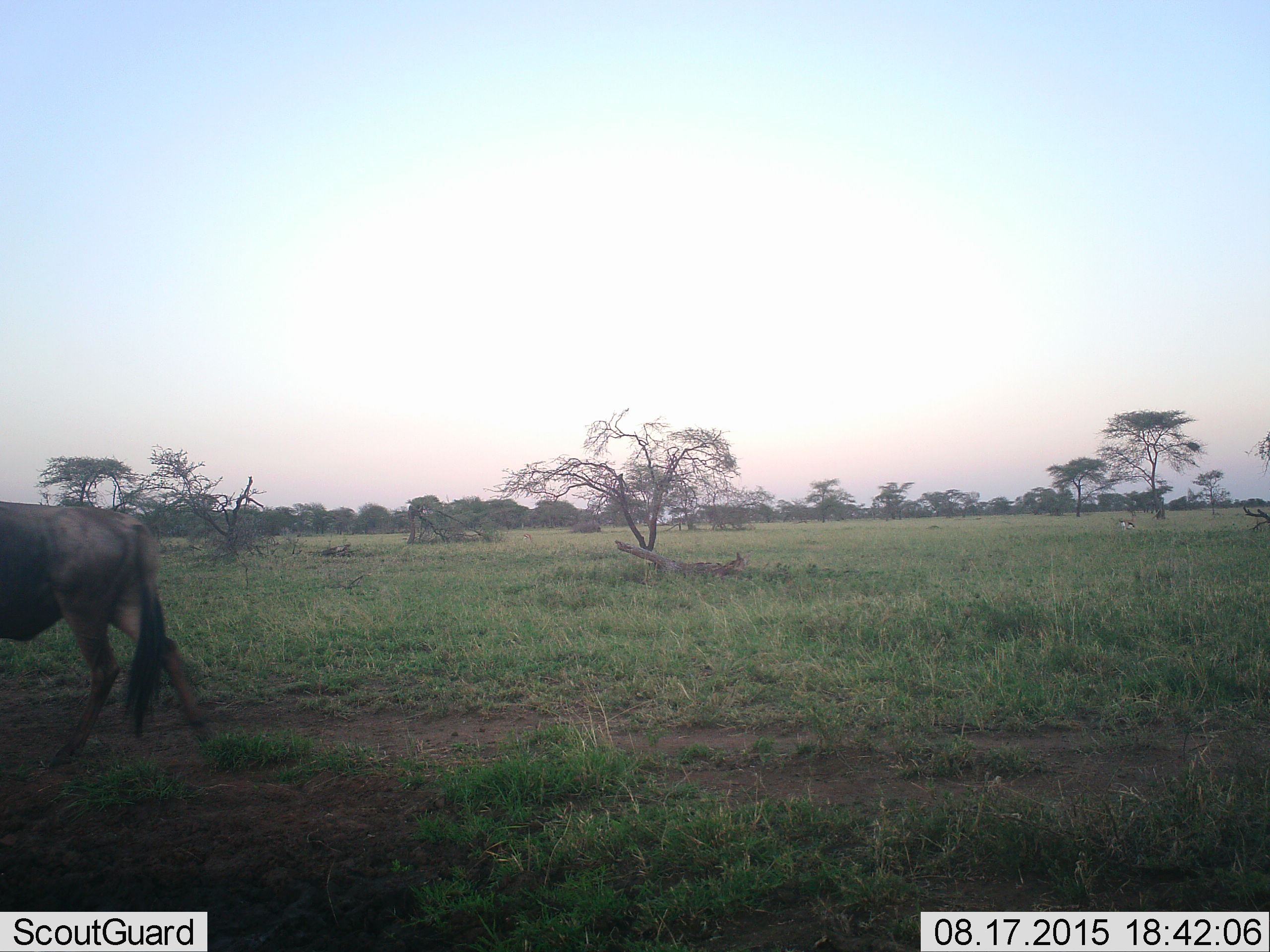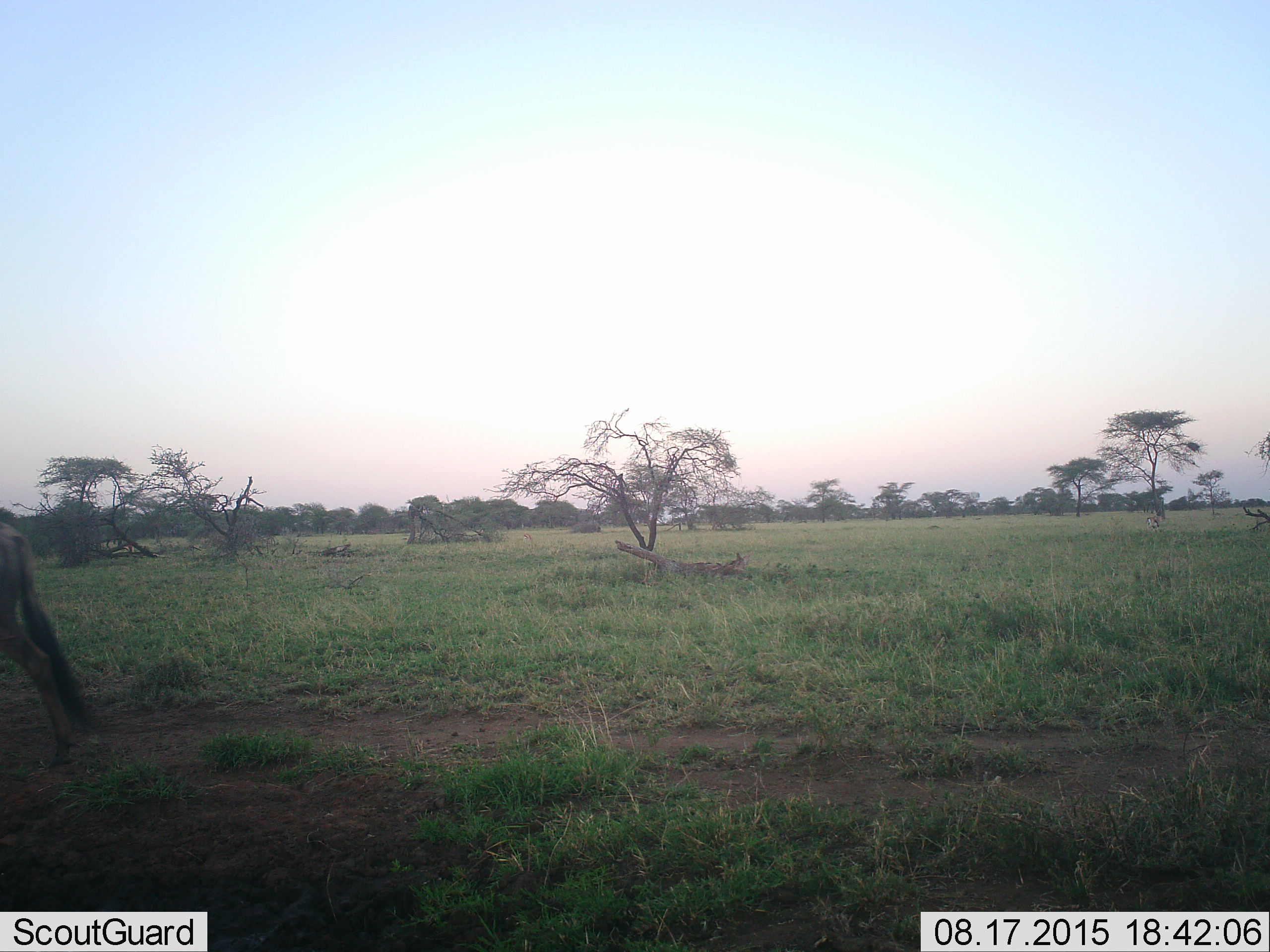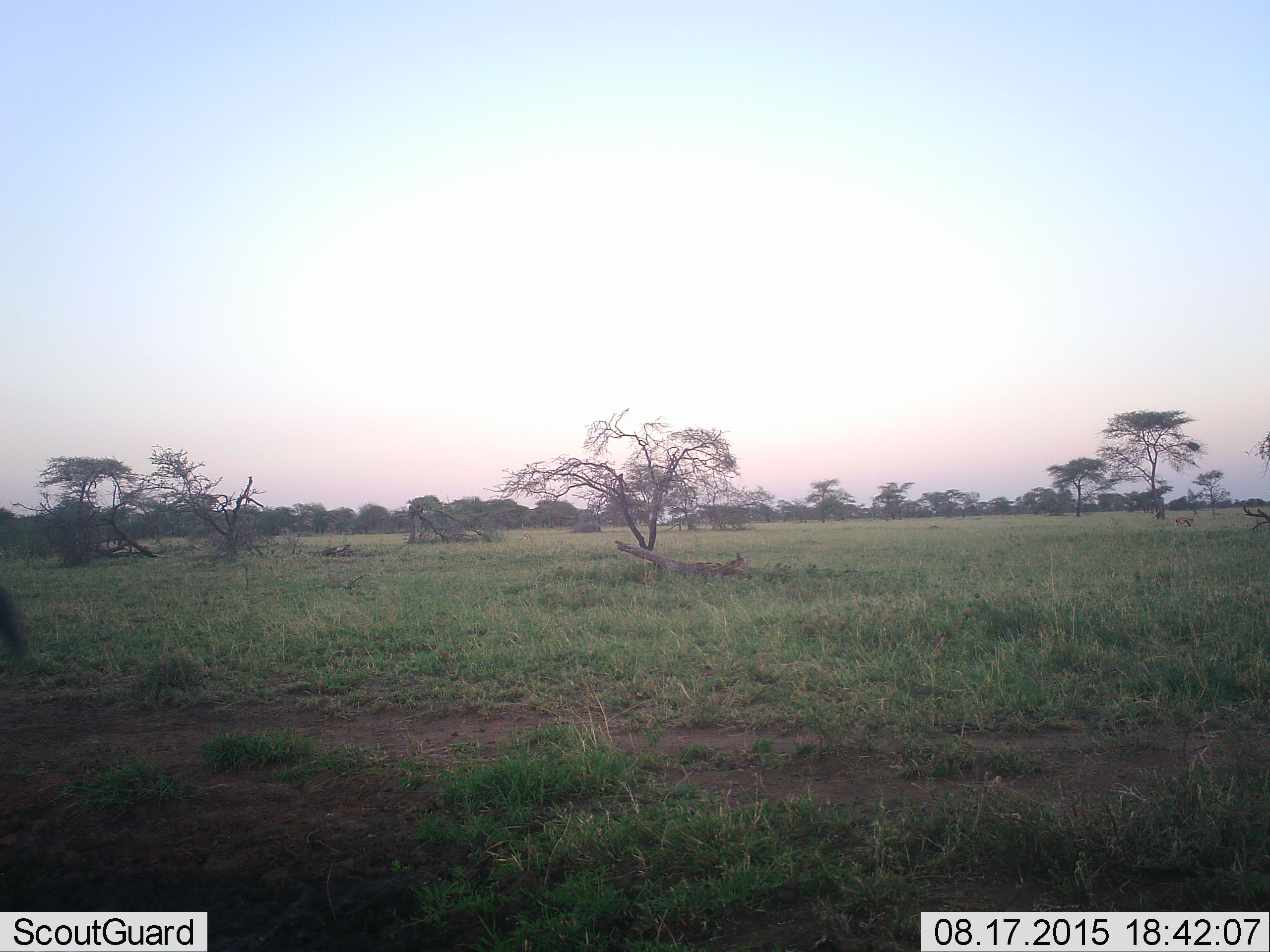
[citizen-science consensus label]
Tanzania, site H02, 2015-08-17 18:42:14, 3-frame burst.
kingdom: Animalia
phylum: Chordata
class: Mammalia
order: Artiodactyla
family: Bovidae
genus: Connochaetes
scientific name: Connochaetes taurinus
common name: blue wildebeest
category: wildebeest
Wildebeest (blue wildebeest) (Connochaetes taurinus), count 1. Behavior (volunteer vote fractions): standing 0%, resting 0%, moving 100%, interacting 0%. Young present (vote fraction): 0%. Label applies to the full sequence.